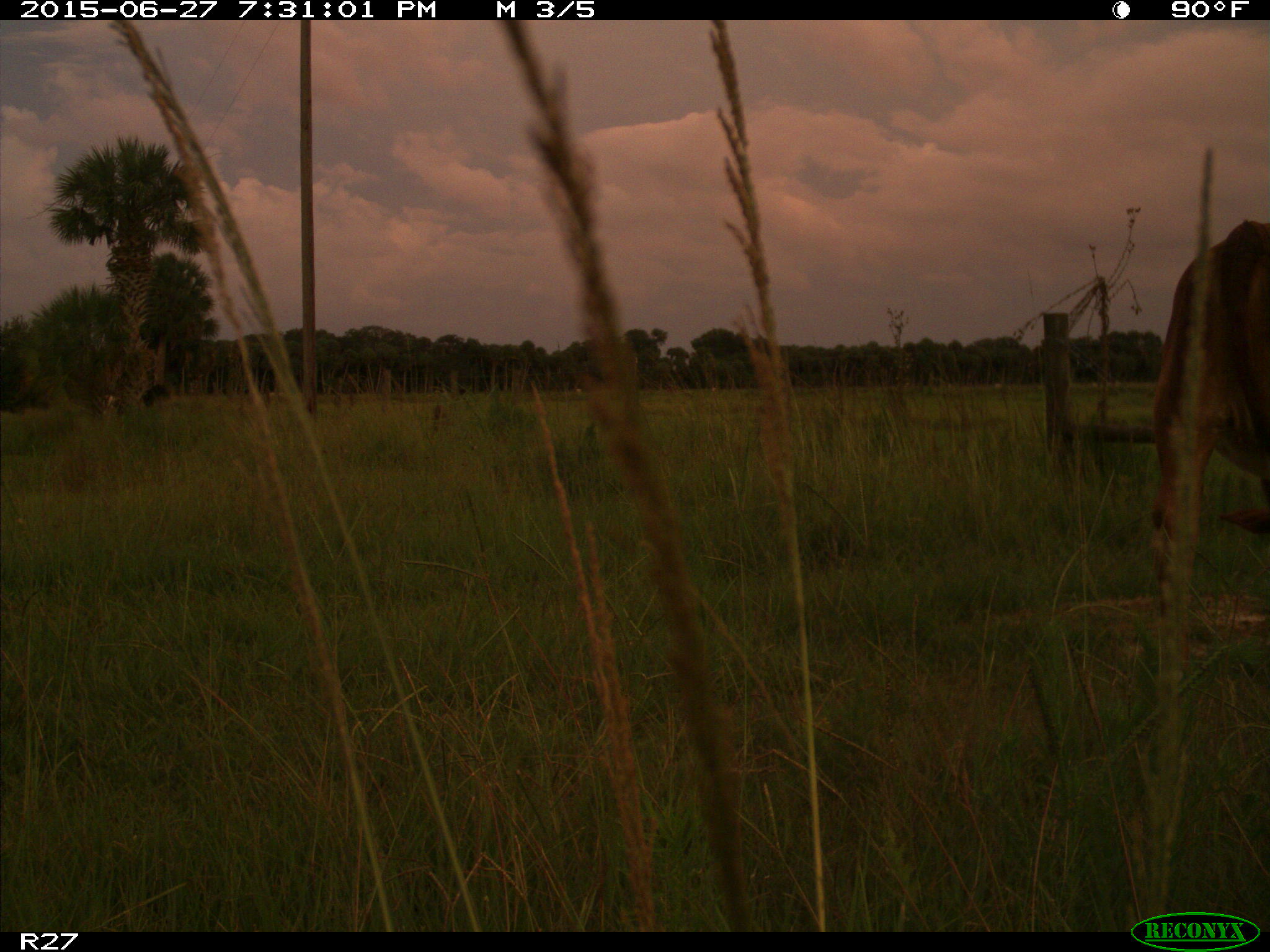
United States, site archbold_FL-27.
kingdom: Animalia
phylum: Chordata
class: Mammalia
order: Artiodactyla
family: Bovidae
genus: Bos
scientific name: Bos taurus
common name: domestic cow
Bos taurus (domestic cow).